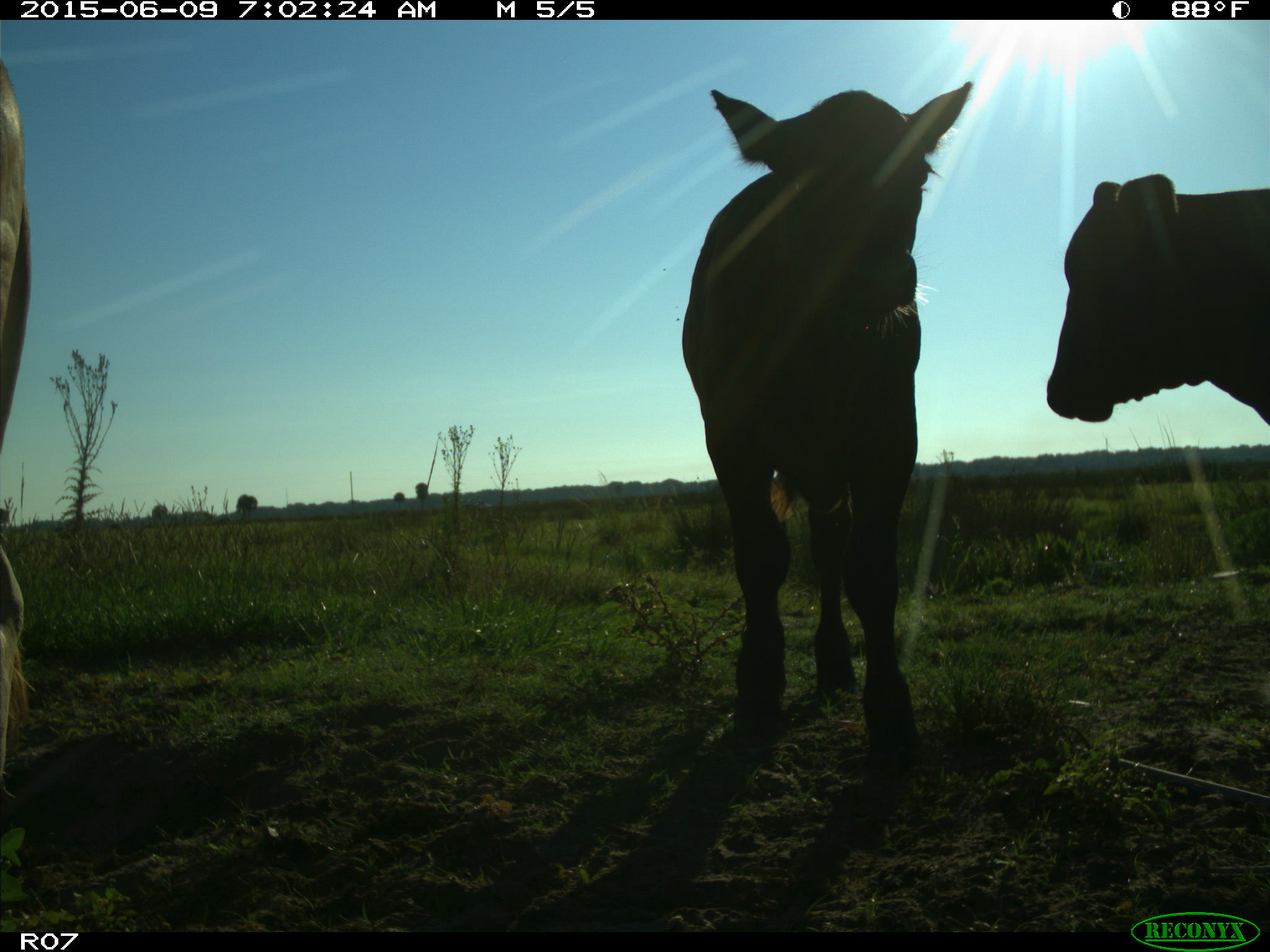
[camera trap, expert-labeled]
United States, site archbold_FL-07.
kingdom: Animalia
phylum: Chordata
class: Mammalia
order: Artiodactyla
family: Bovidae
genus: Bos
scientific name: Bos taurus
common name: domestic cow